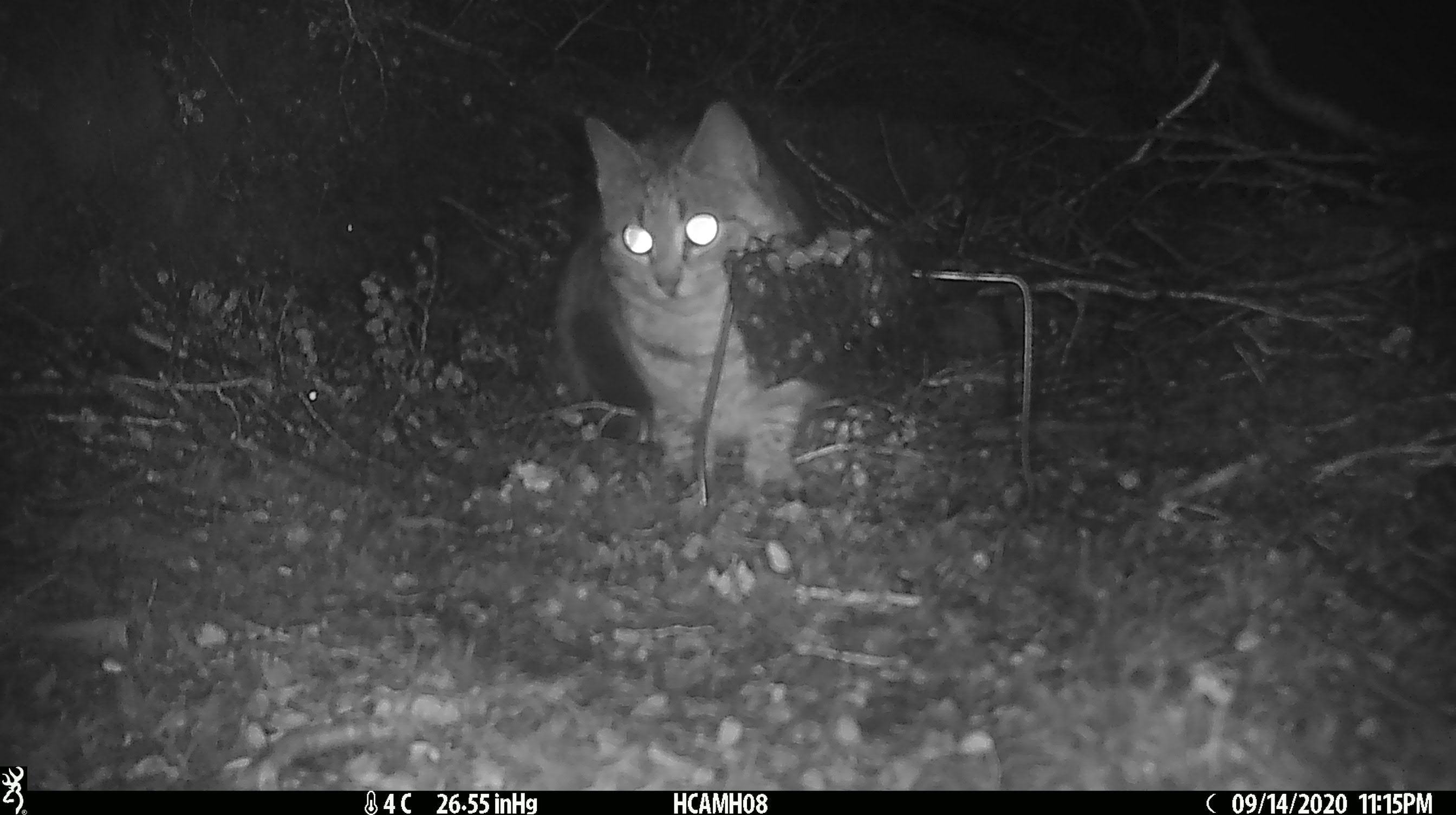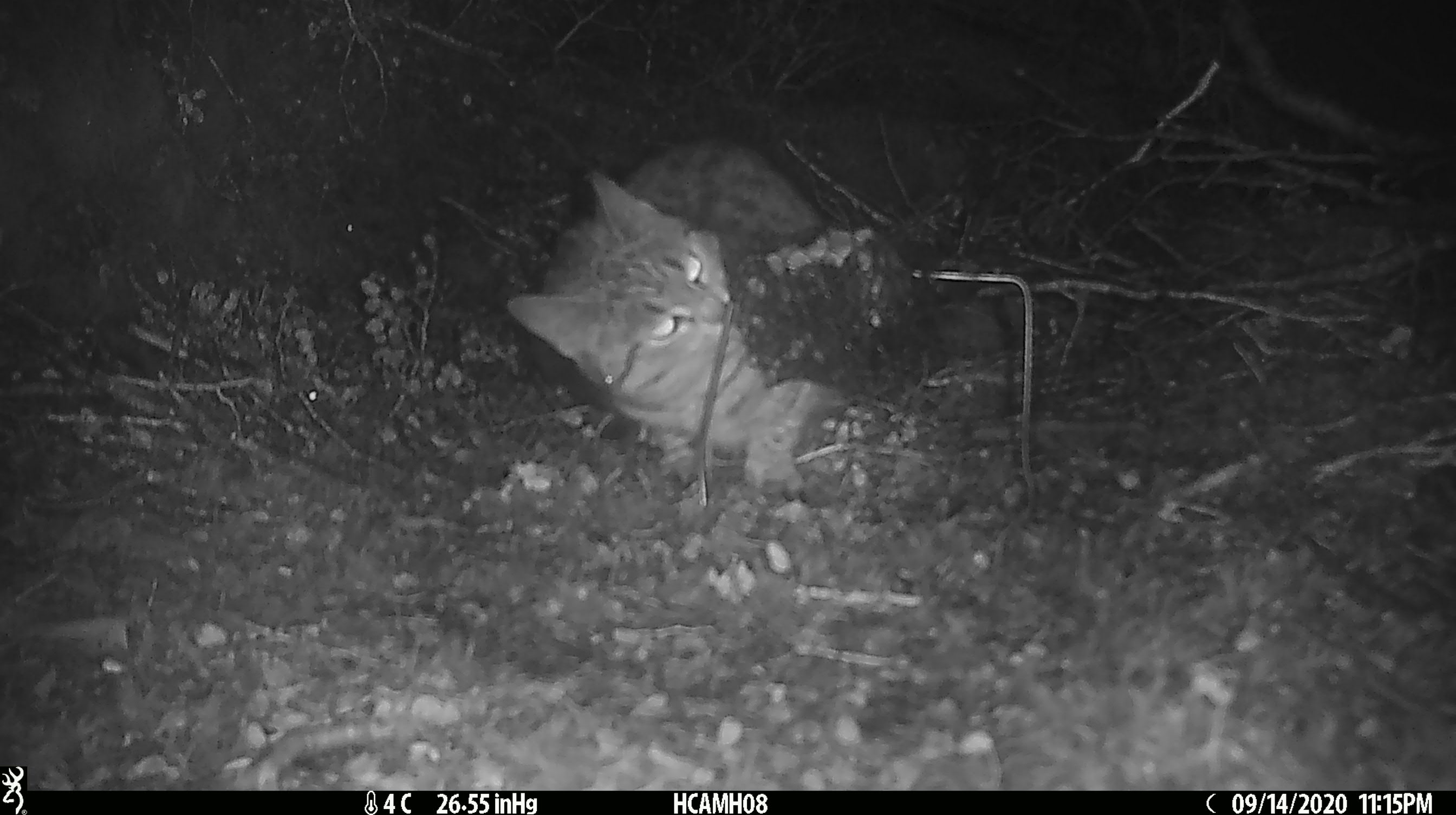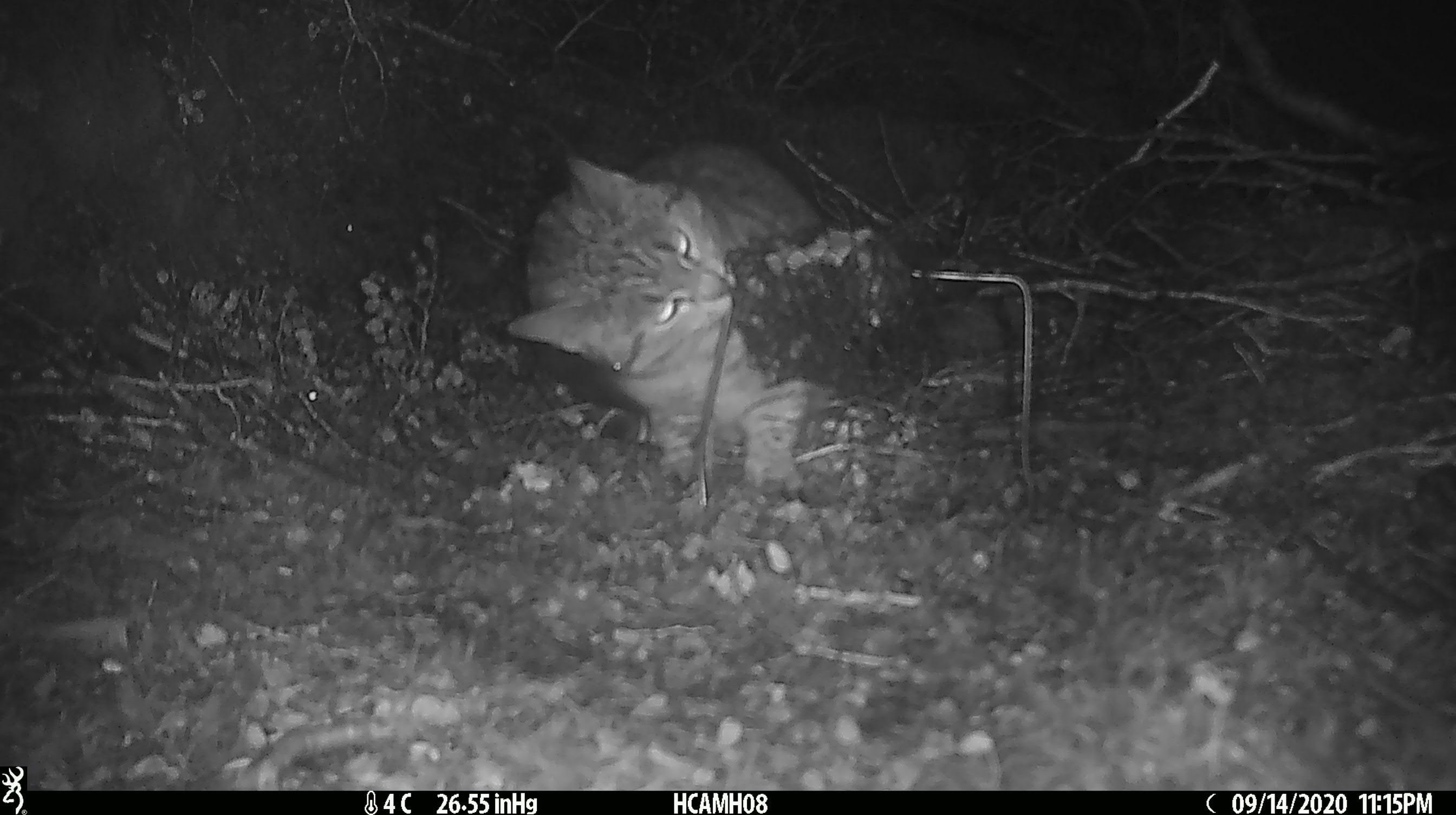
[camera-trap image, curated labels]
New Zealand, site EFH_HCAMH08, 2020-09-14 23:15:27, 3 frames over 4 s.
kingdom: Animalia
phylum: Chordata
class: Mammalia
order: Carnivora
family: Felidae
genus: Felis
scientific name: Felis catus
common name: domestic cat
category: cat